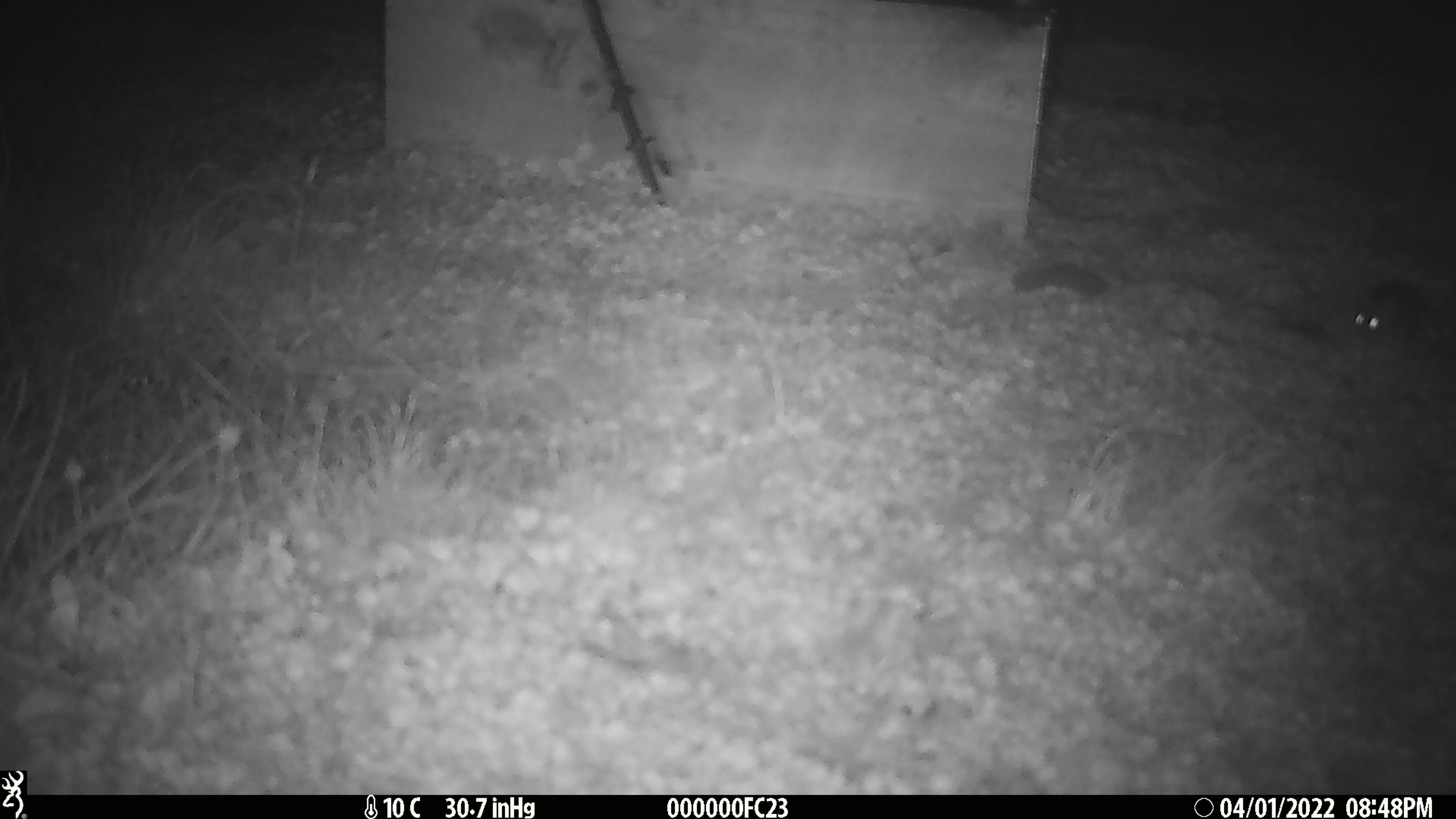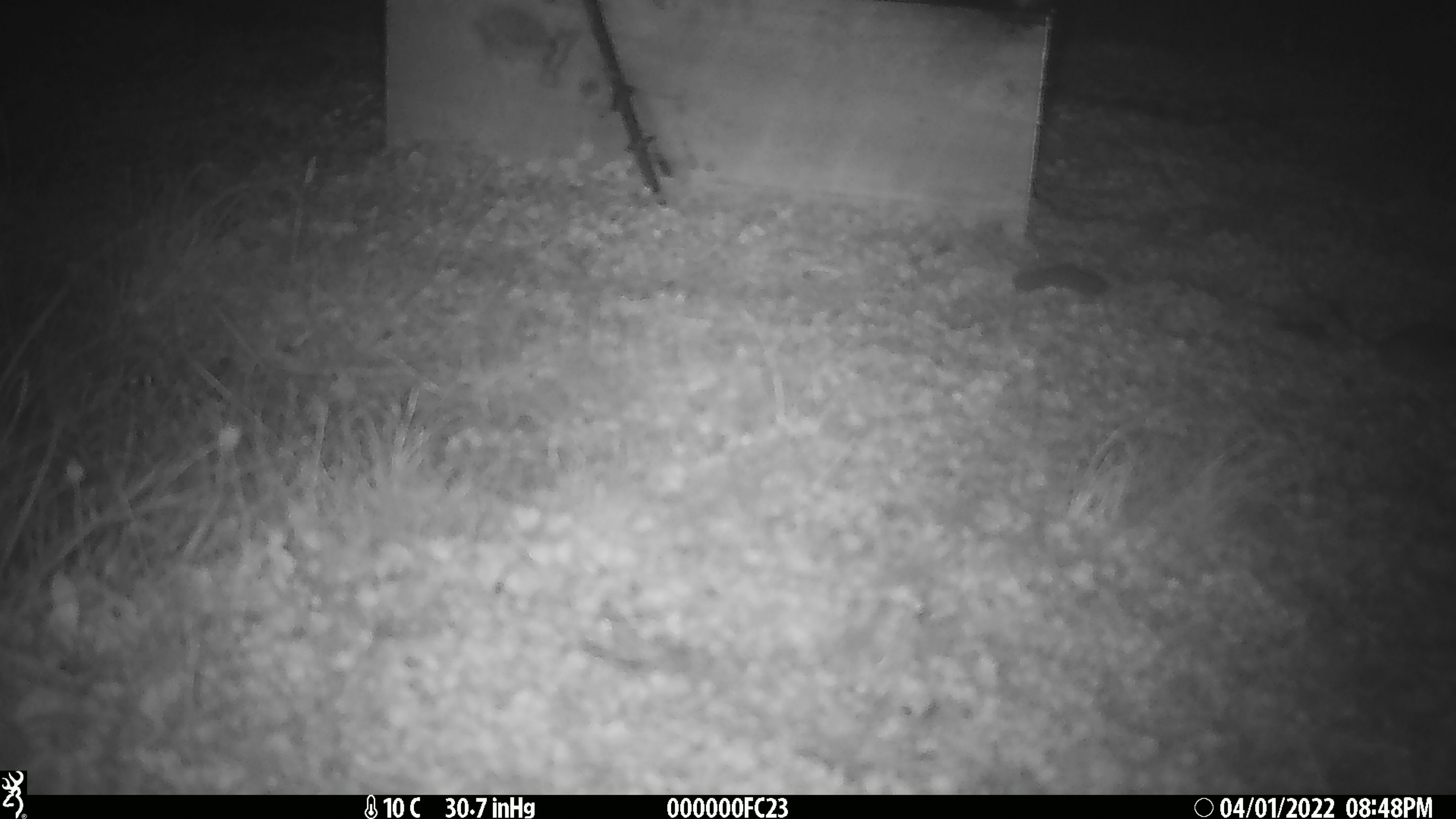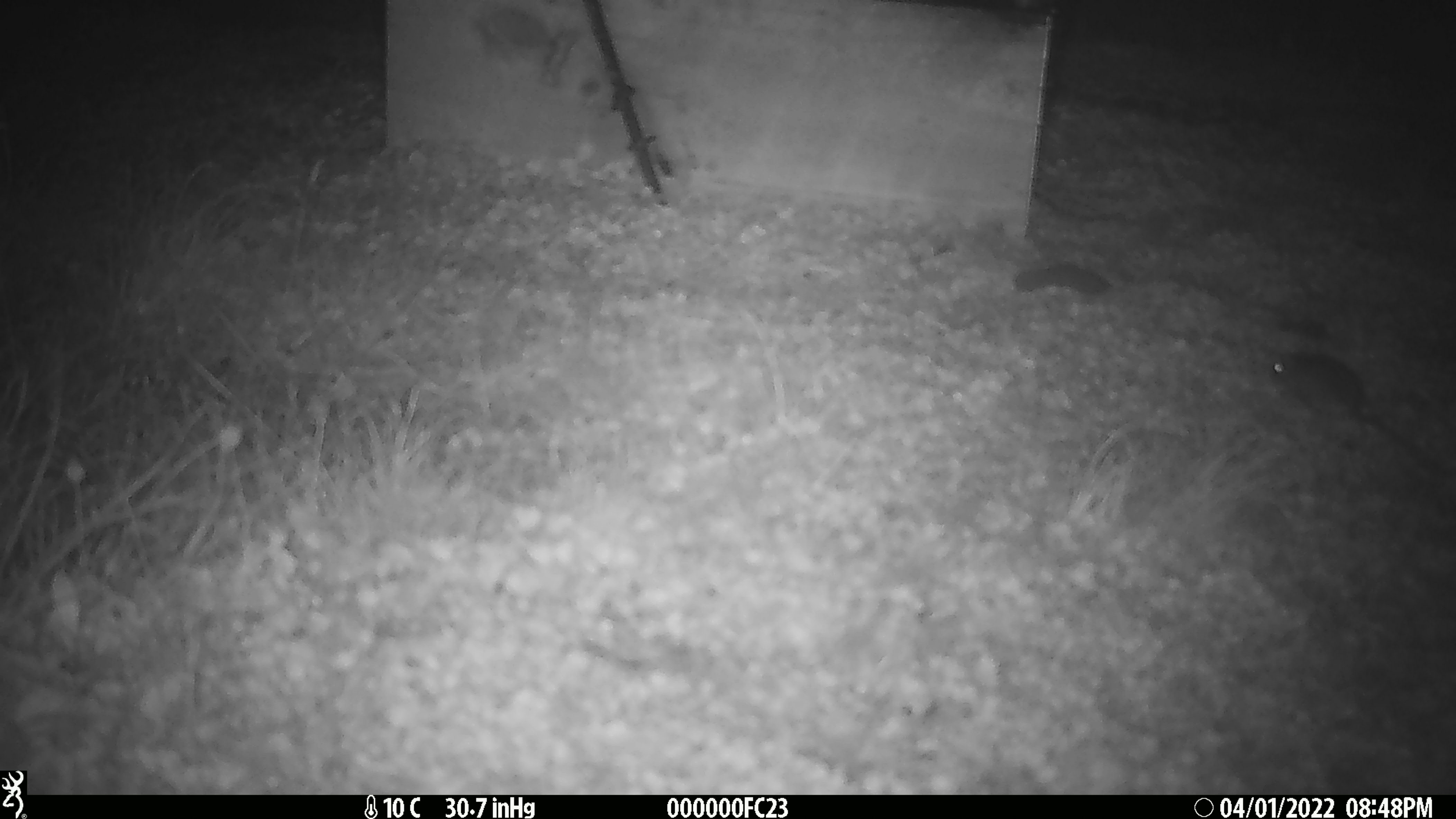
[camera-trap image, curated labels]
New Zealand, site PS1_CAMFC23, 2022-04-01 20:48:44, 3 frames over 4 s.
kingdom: Animalia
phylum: Chordata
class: Mammalia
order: Rodentia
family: Muridae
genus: Mus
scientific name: Mus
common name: mouse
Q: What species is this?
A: Mouse (Mus).